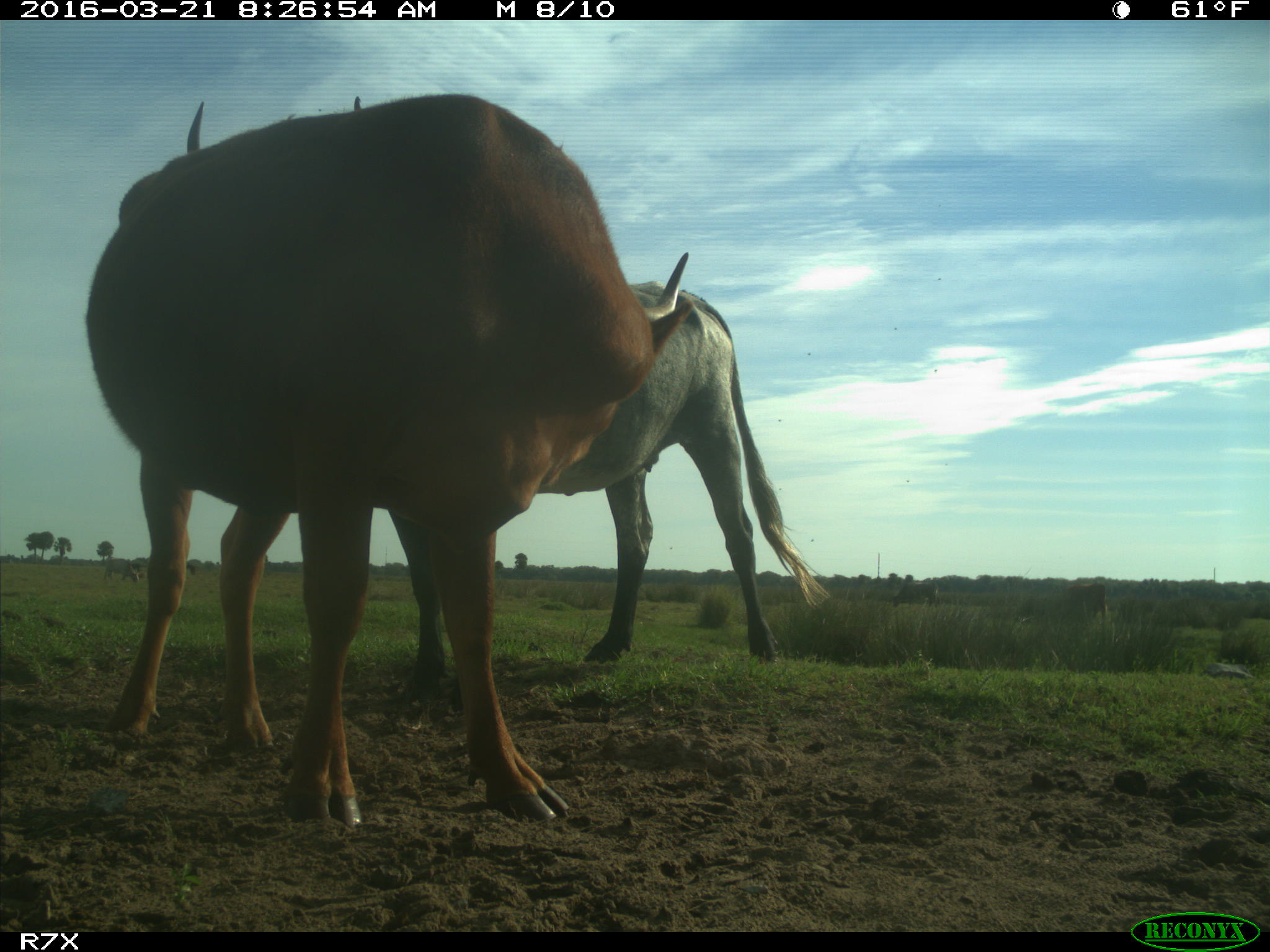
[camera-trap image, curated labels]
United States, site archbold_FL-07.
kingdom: Animalia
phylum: Chordata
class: Mammalia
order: Artiodactyla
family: Bovidae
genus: Bos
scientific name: Bos taurus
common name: domestic cow